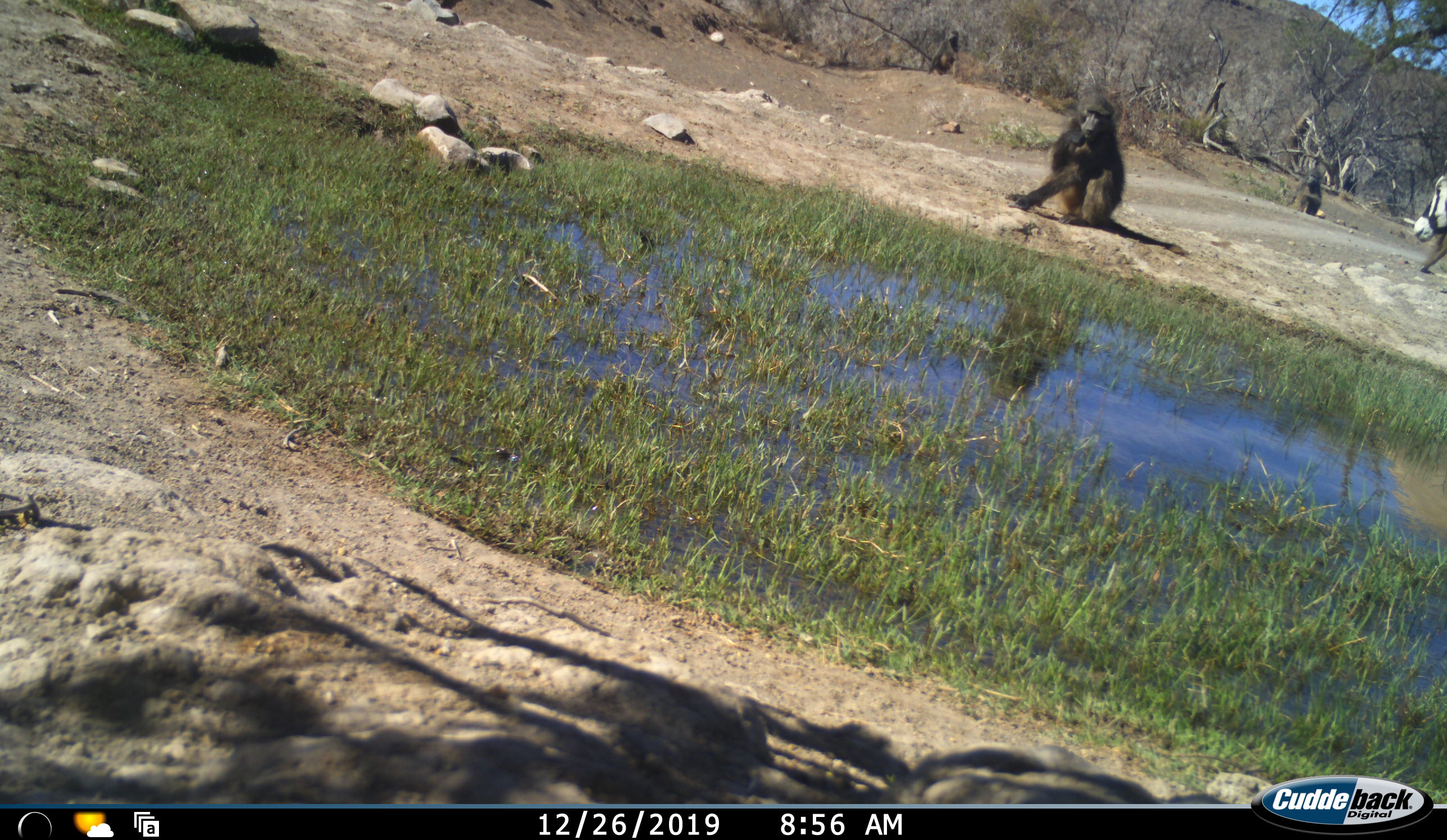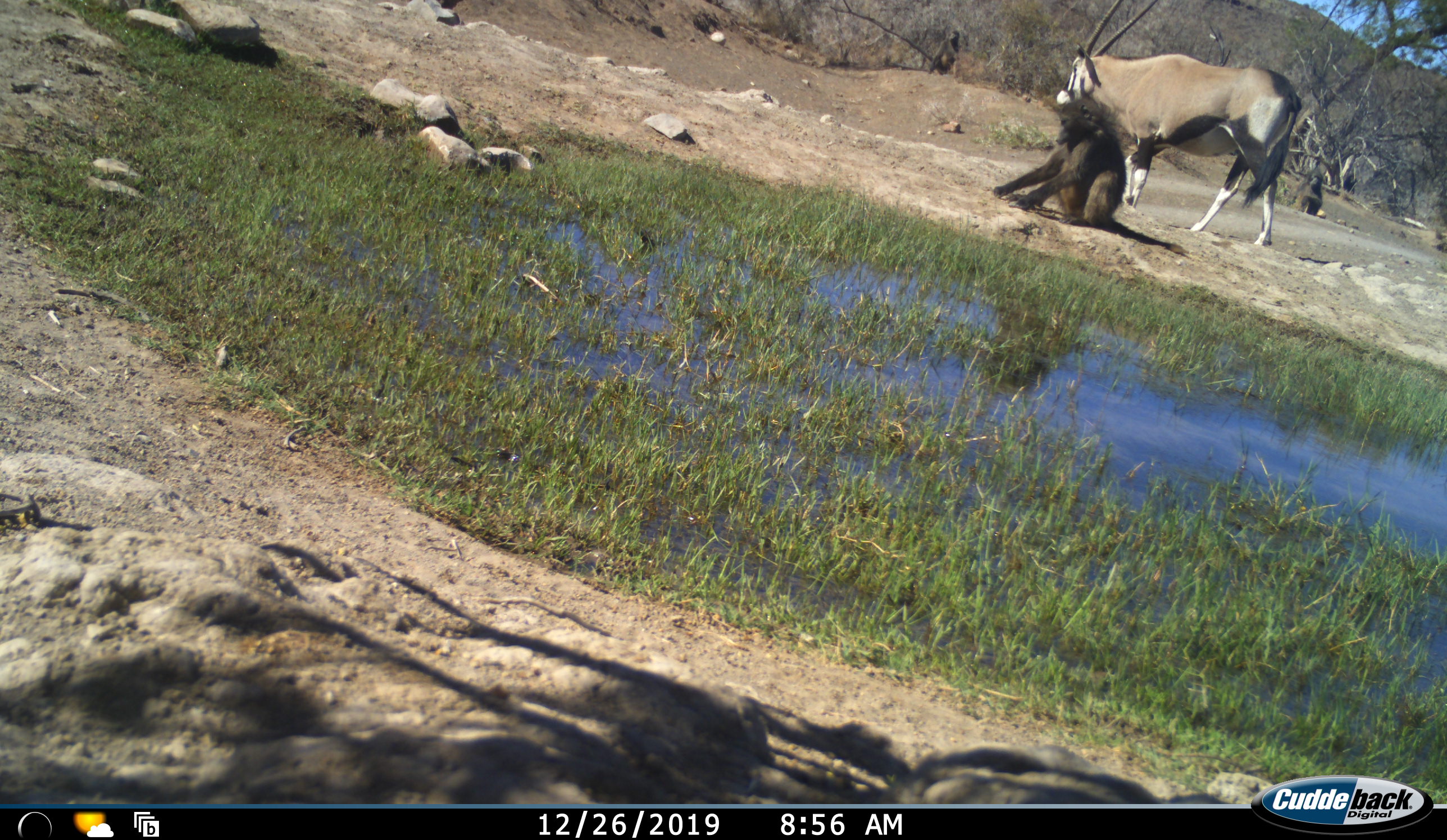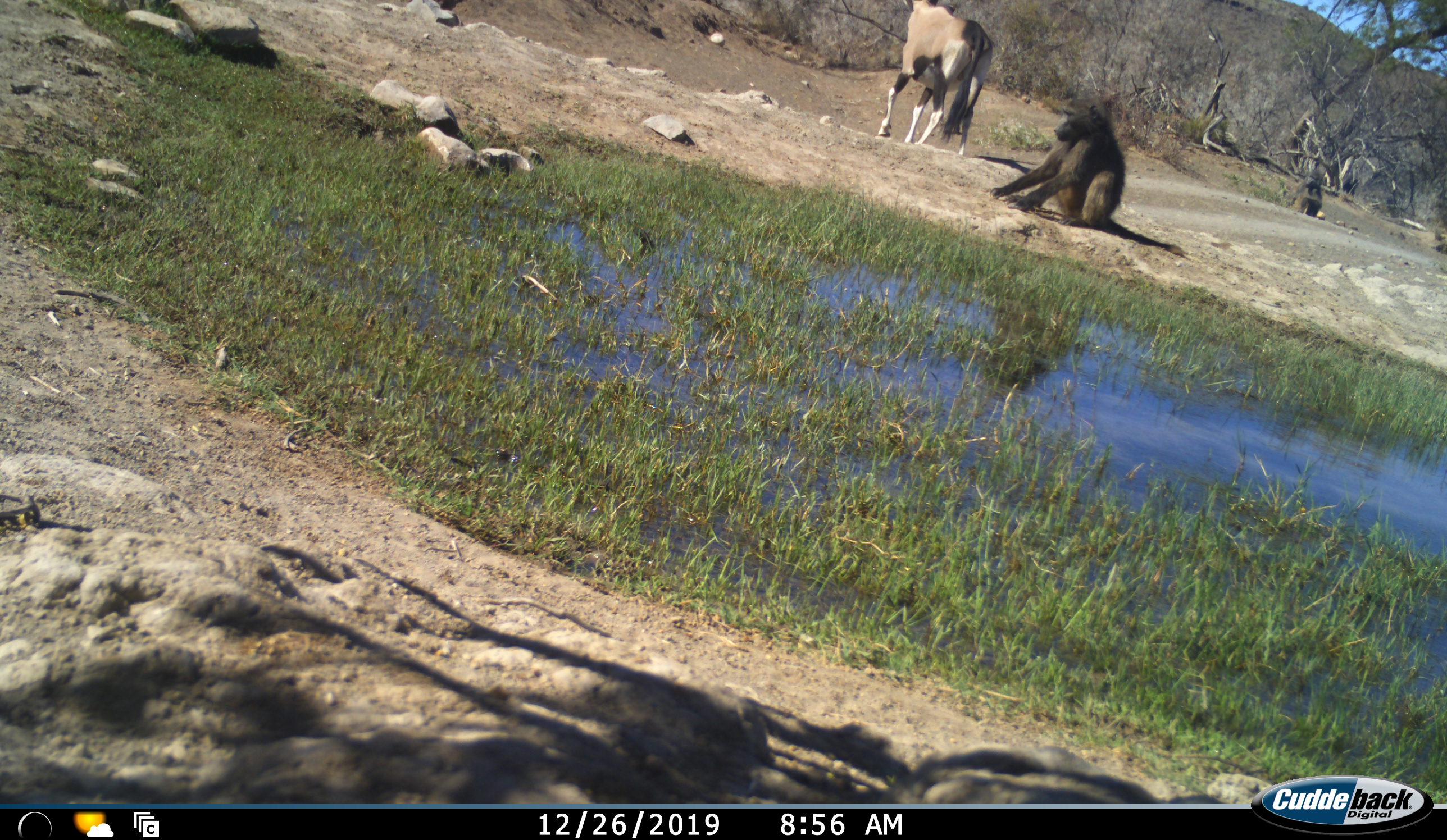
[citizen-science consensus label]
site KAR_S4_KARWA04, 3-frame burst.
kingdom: Animalia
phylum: Chordata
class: Mammalia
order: Primates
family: Cercopithecidae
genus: Papio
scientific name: Papio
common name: baboon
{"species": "baboon (Papio)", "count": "2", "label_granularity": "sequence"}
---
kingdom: Animalia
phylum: Chordata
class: Mammalia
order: Artiodactyla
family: Bovidae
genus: Oryx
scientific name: Oryx gazella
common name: gemsbok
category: oryx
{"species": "oryx (gemsbok) (Oryx gazella)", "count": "1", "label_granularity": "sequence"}